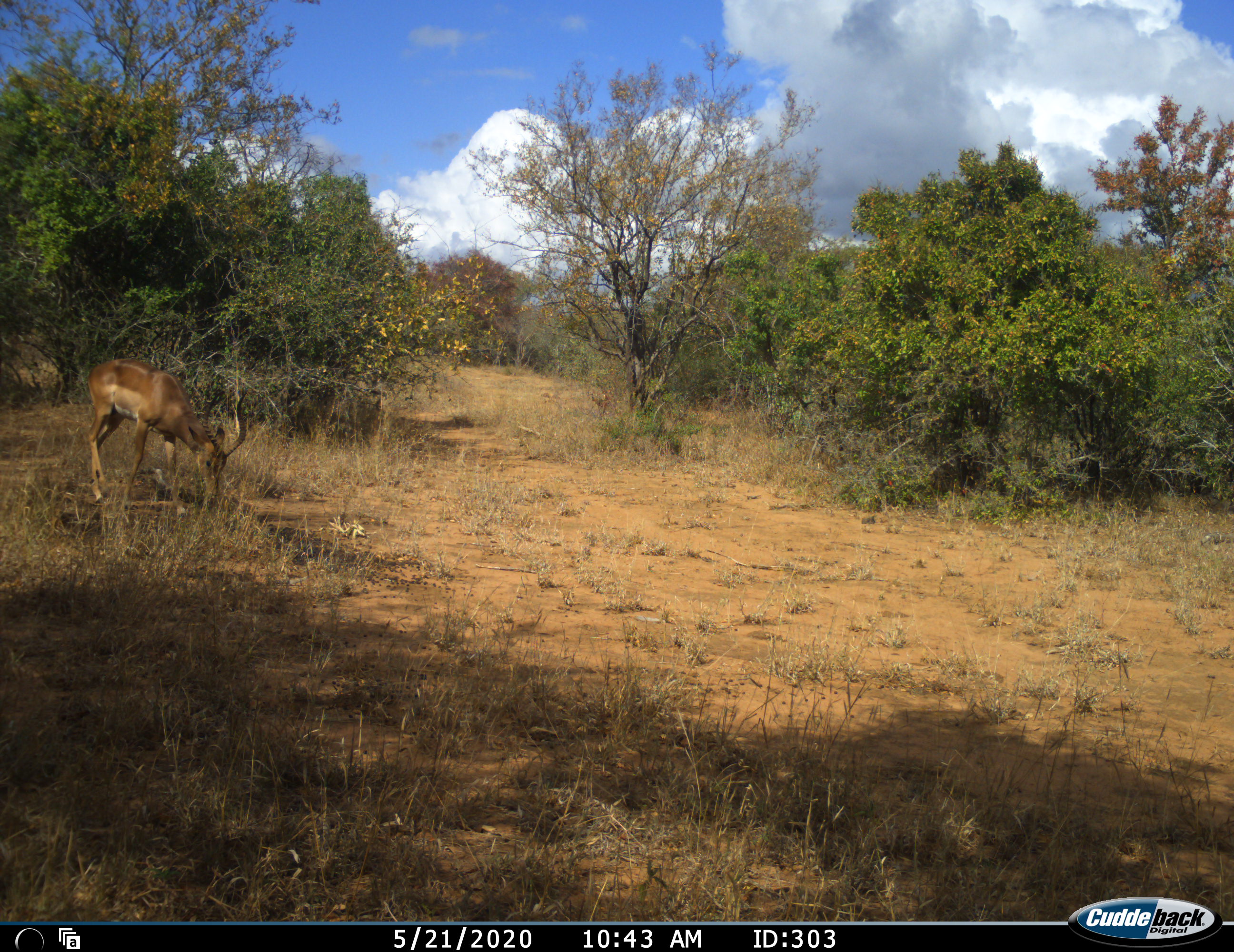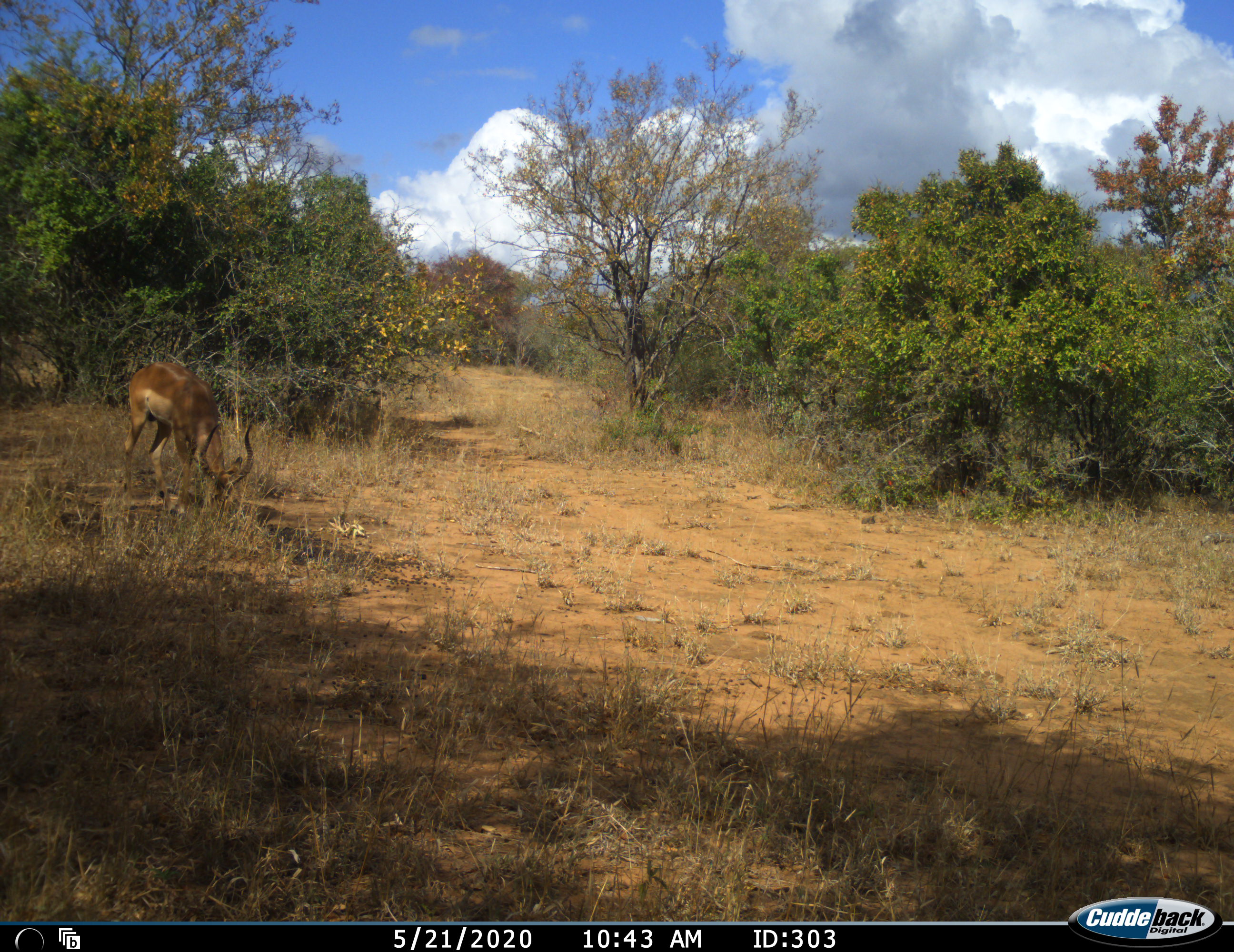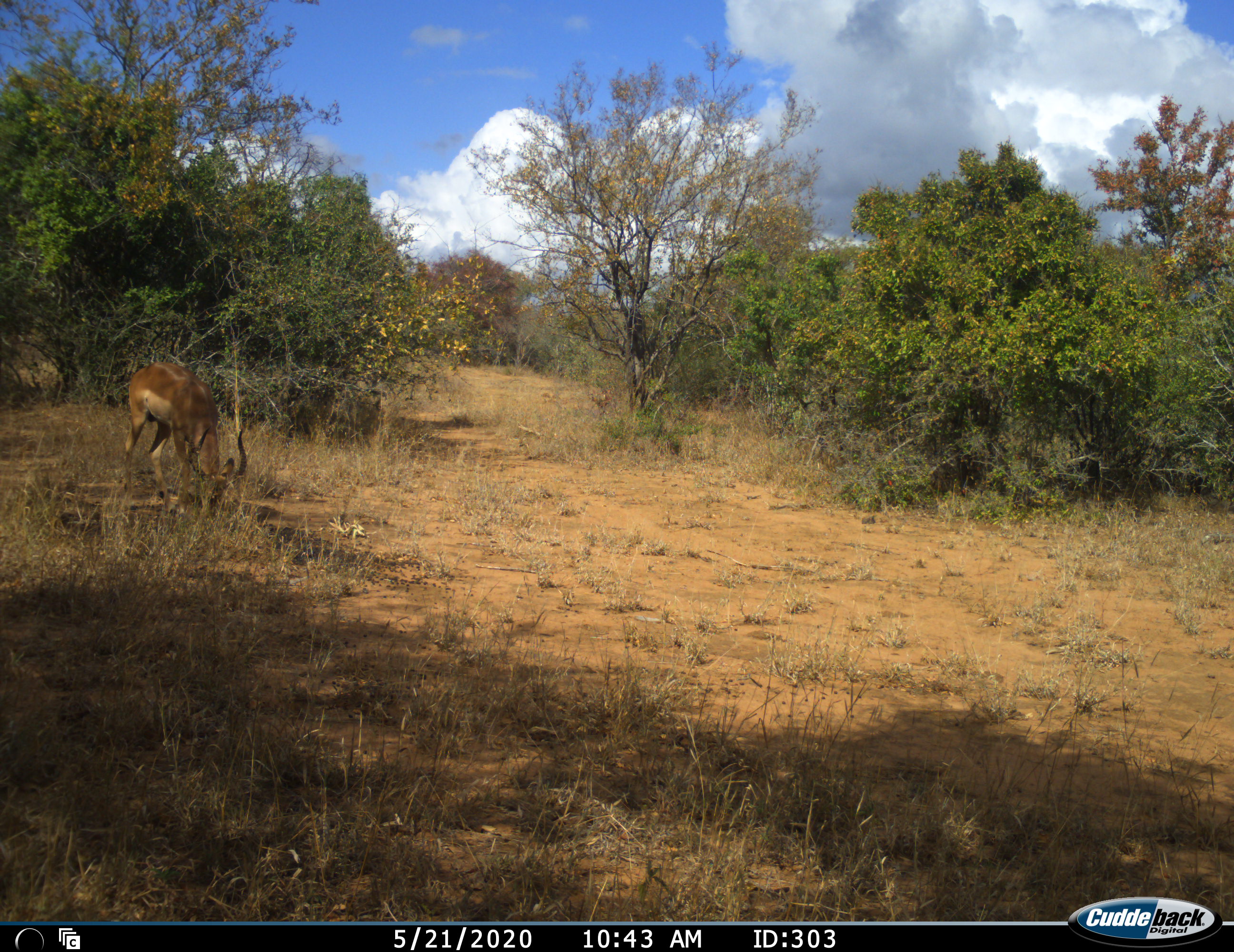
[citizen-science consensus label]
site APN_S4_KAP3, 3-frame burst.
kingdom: Animalia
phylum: Chordata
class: Mammalia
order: Artiodactyla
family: Bovidae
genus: Aepyceros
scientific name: Aepyceros melampus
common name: impala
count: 1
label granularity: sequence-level